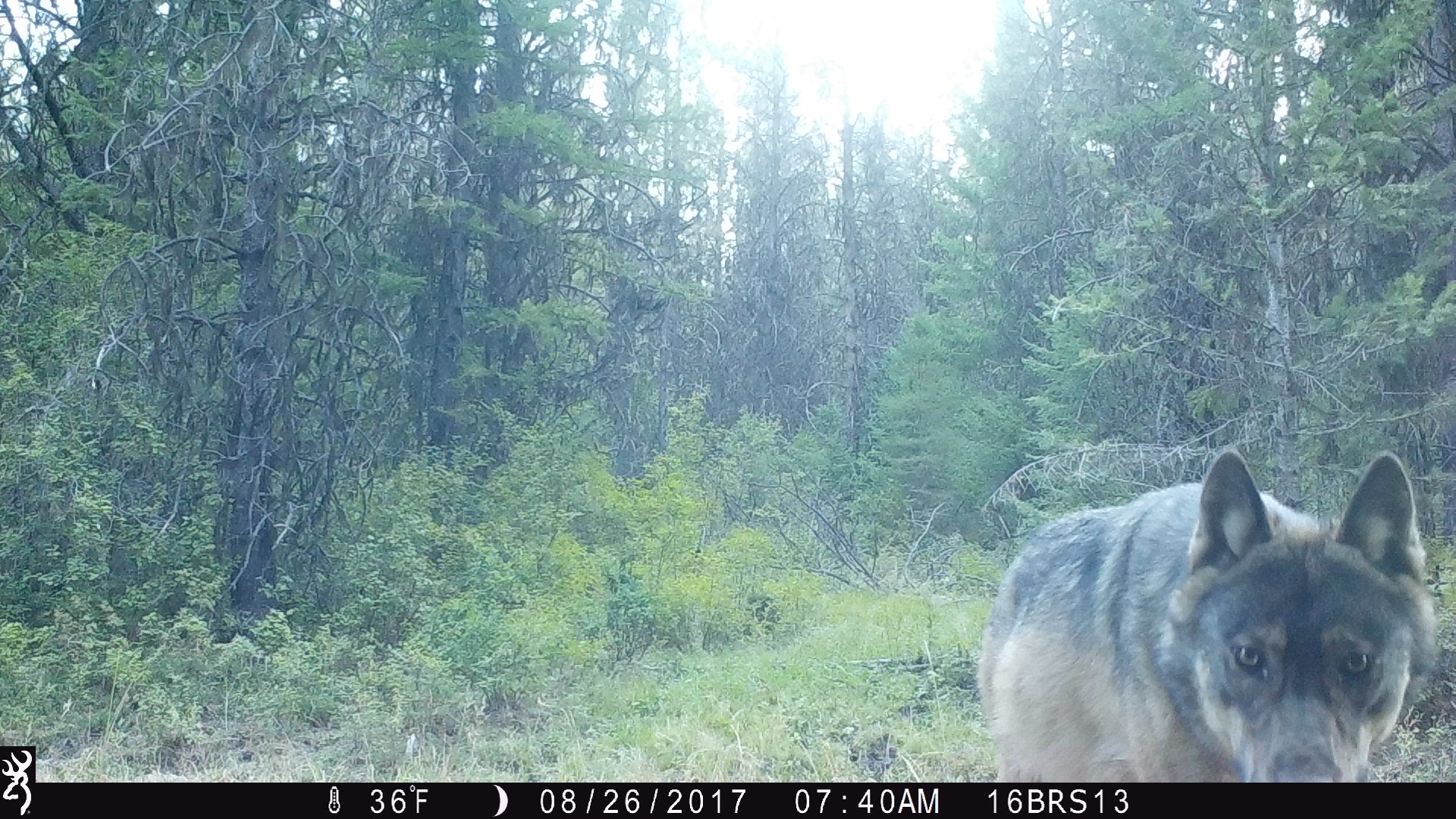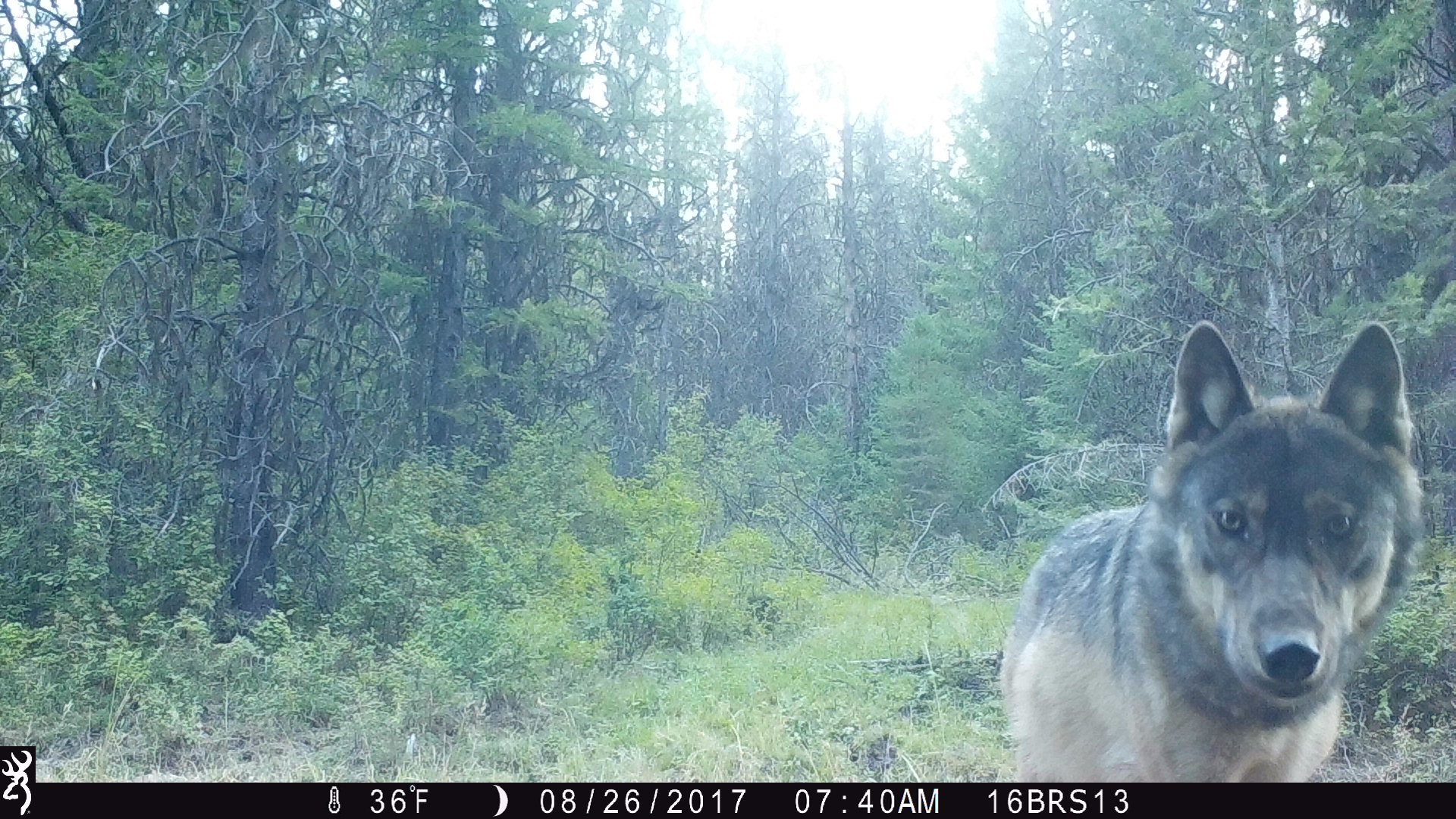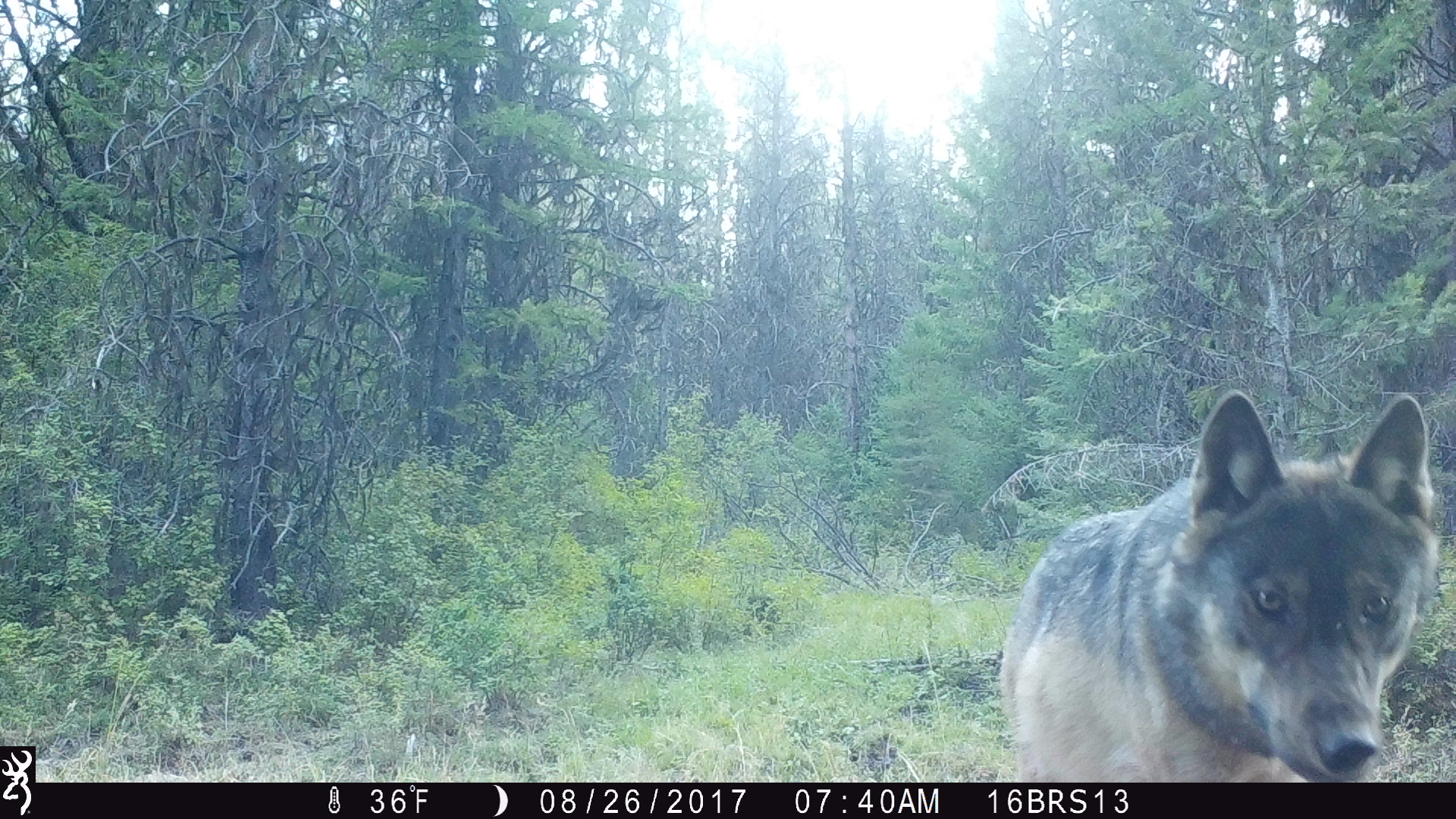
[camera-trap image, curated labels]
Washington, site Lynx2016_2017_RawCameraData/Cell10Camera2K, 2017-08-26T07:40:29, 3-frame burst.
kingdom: Animalia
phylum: Chordata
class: Mammalia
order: Carnivora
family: Canidae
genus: Canis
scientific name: Canis lupus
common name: gray wolf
Canis lupus (gray wolf). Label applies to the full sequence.